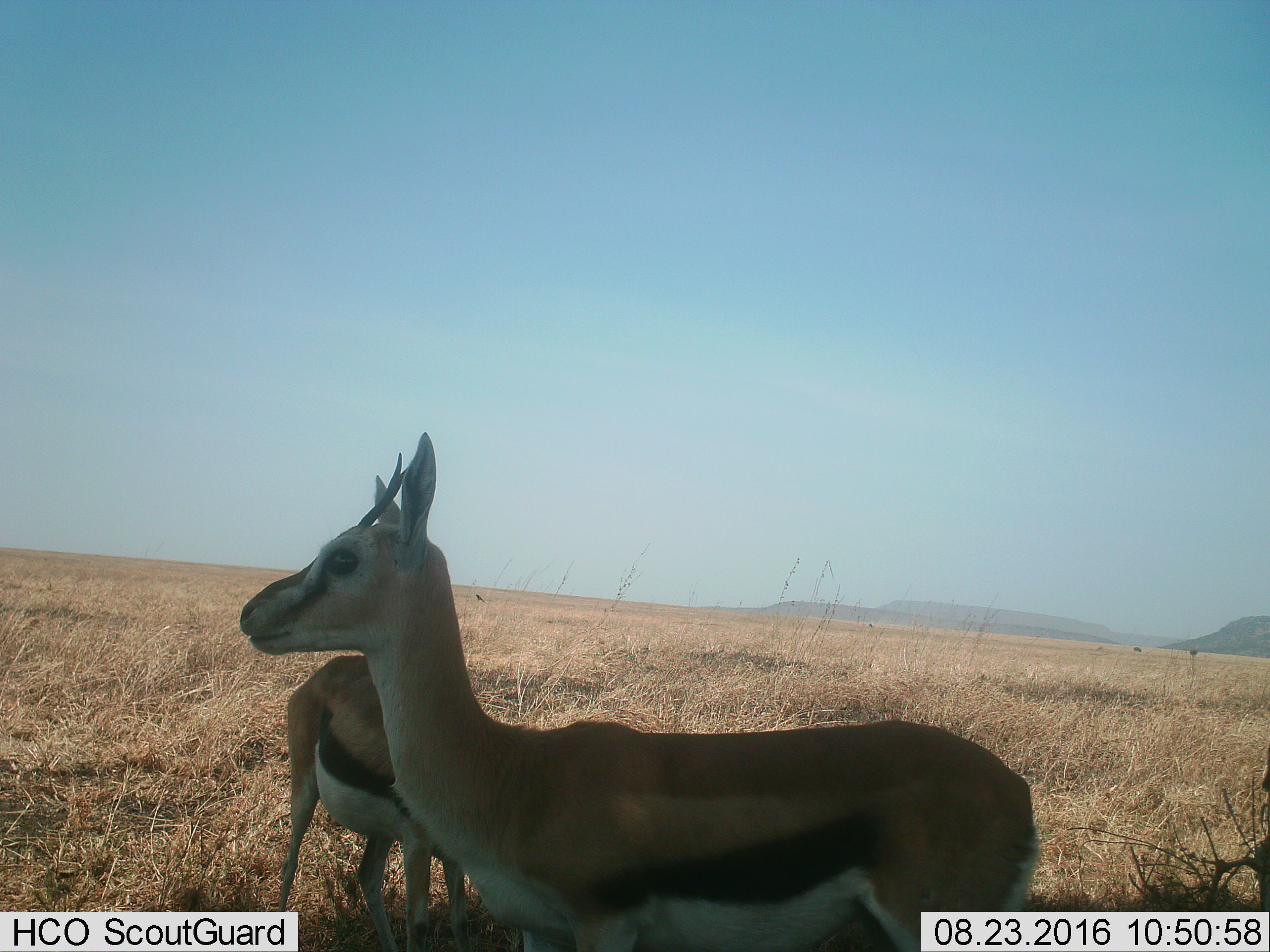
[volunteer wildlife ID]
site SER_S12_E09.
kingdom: Animalia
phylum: Chordata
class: Mammalia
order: Artiodactyla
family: Bovidae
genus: Eudorcas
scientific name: Eudorcas thomsonii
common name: thomson's gazelle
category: gazellethomsons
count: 2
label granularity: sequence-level